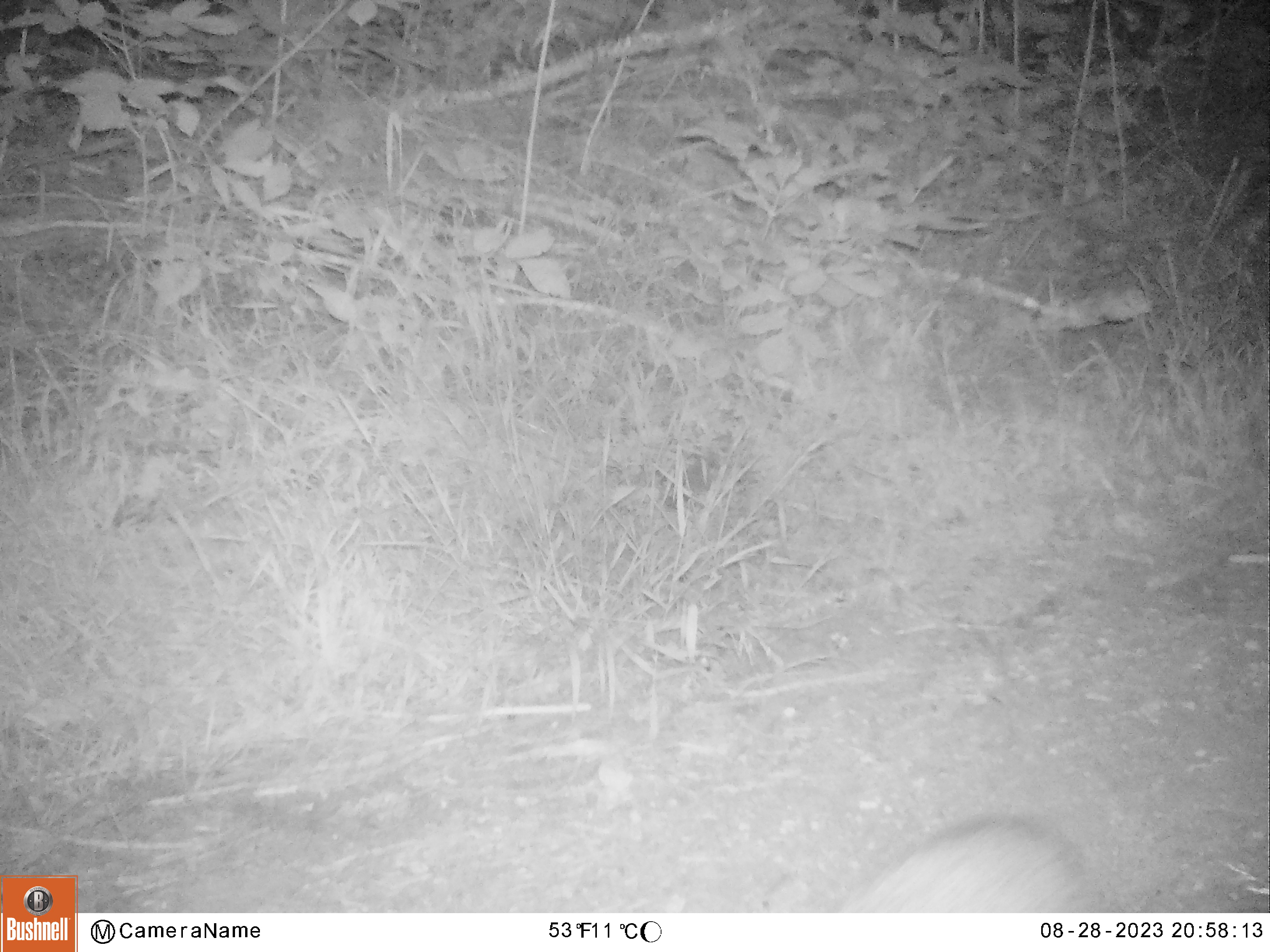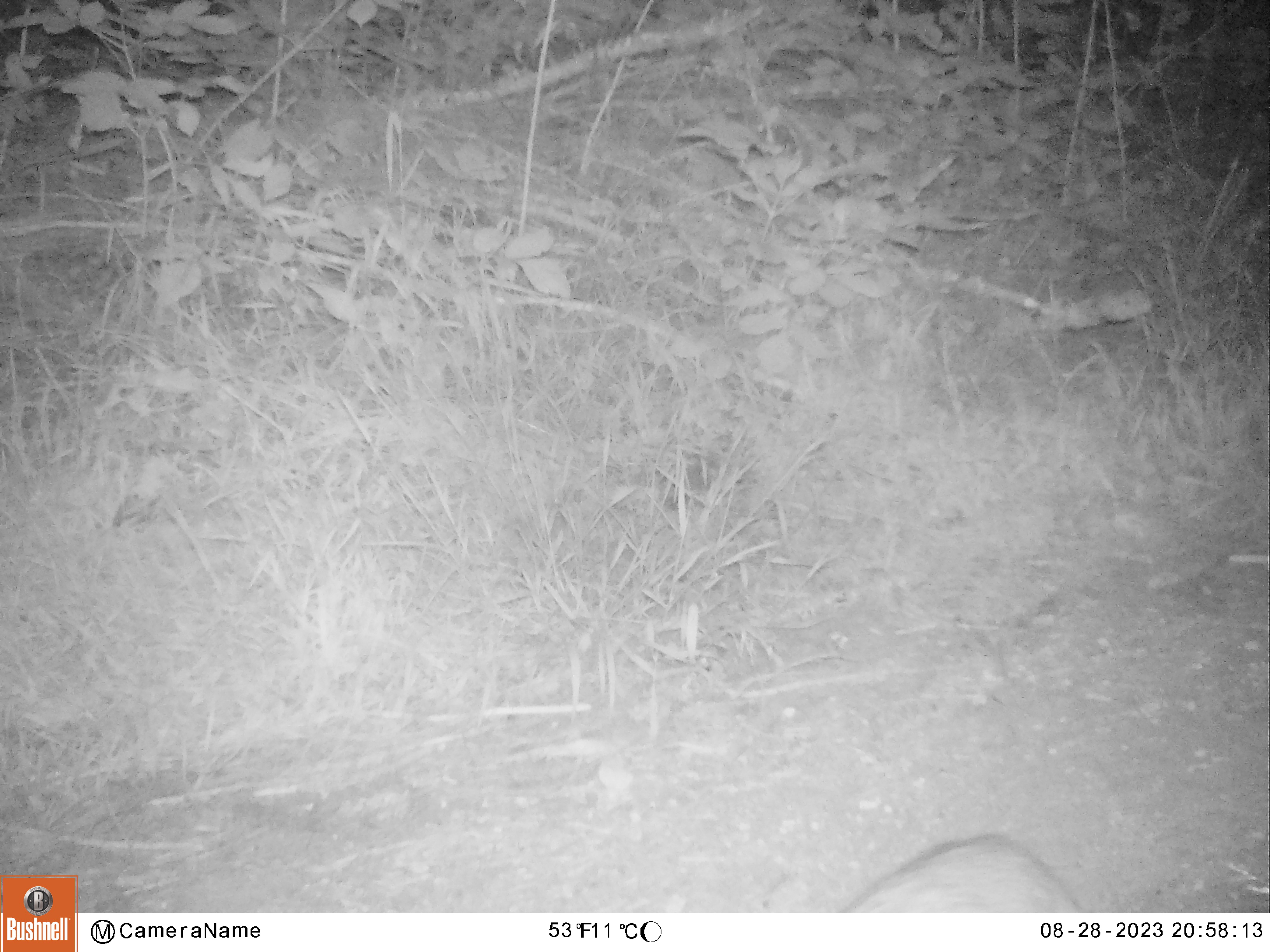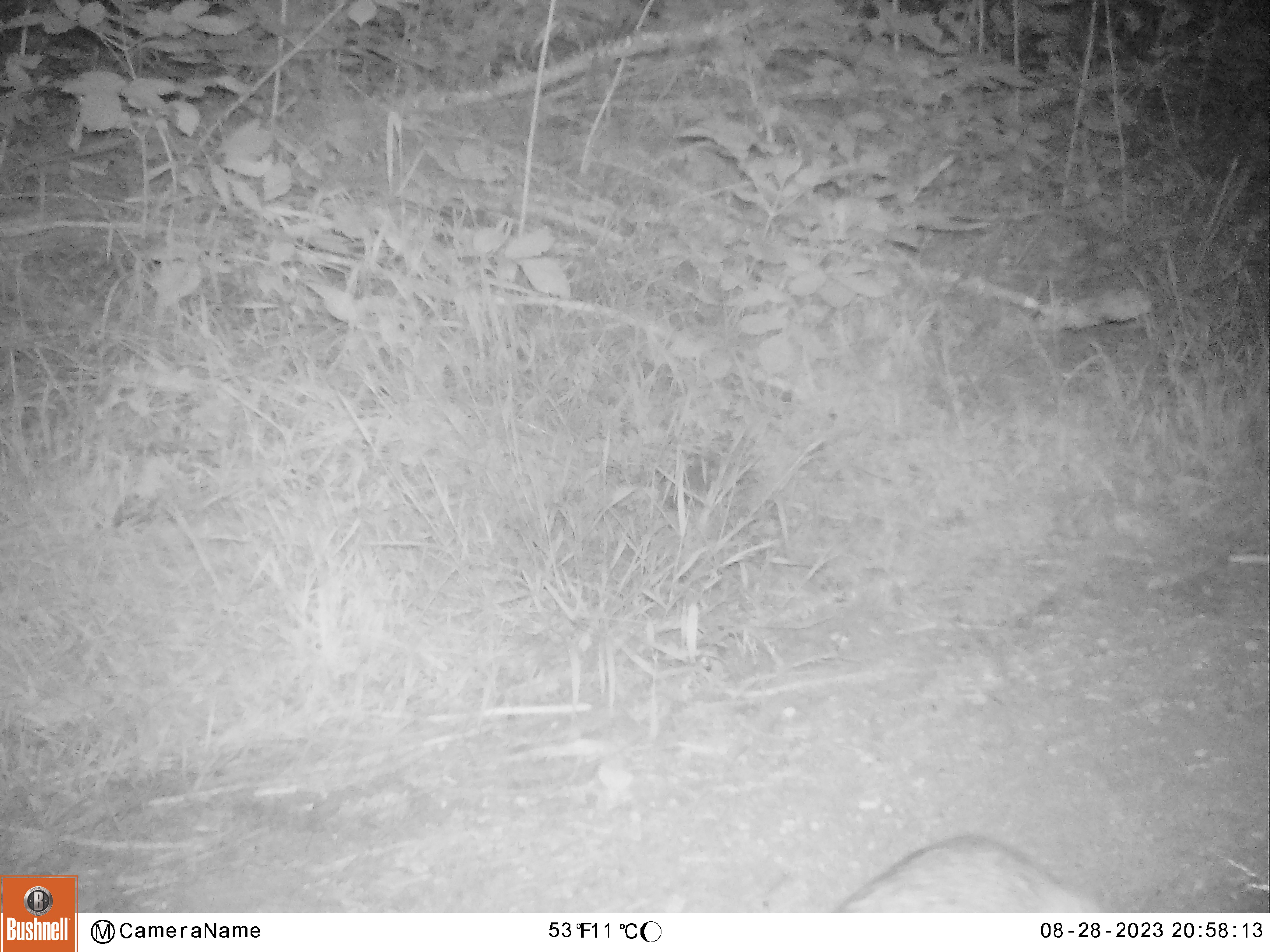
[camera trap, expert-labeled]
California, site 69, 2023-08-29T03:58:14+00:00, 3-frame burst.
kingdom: Animalia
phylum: Chordata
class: Mammalia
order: Carnivora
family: Canidae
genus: Urocyon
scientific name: Urocyon cinereoargenteus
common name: gray fox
Gray fox (Urocyon cinereoargenteus).